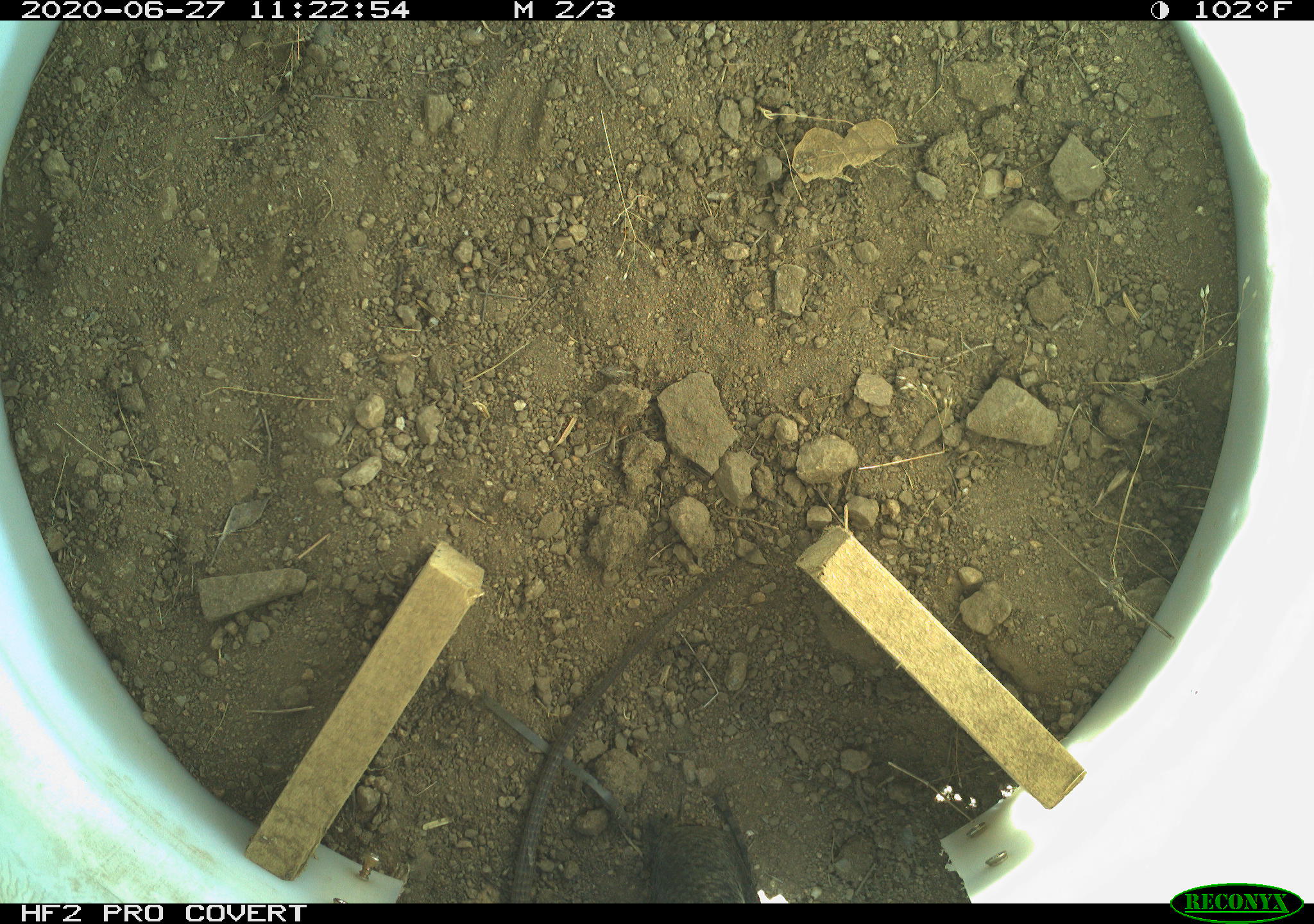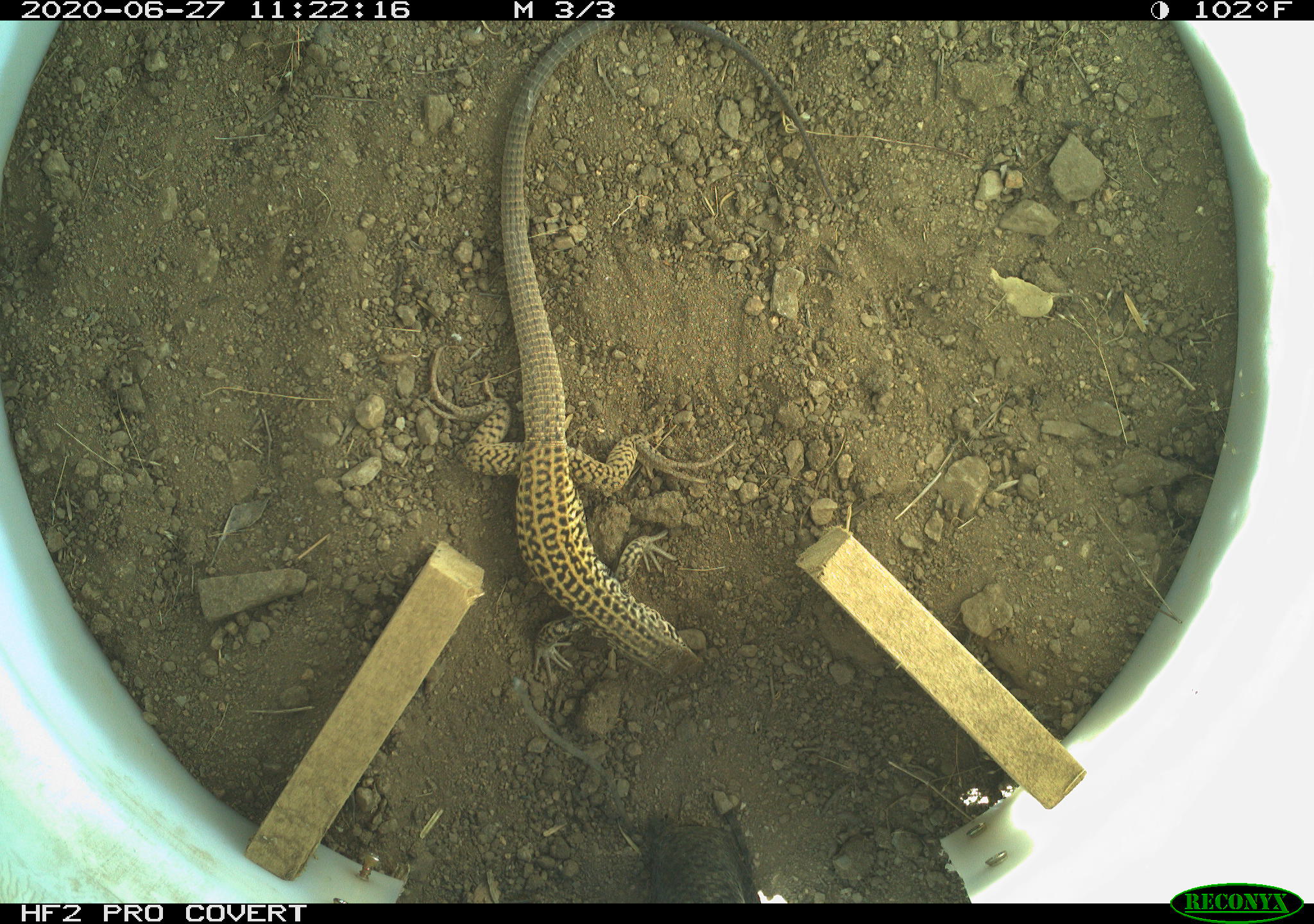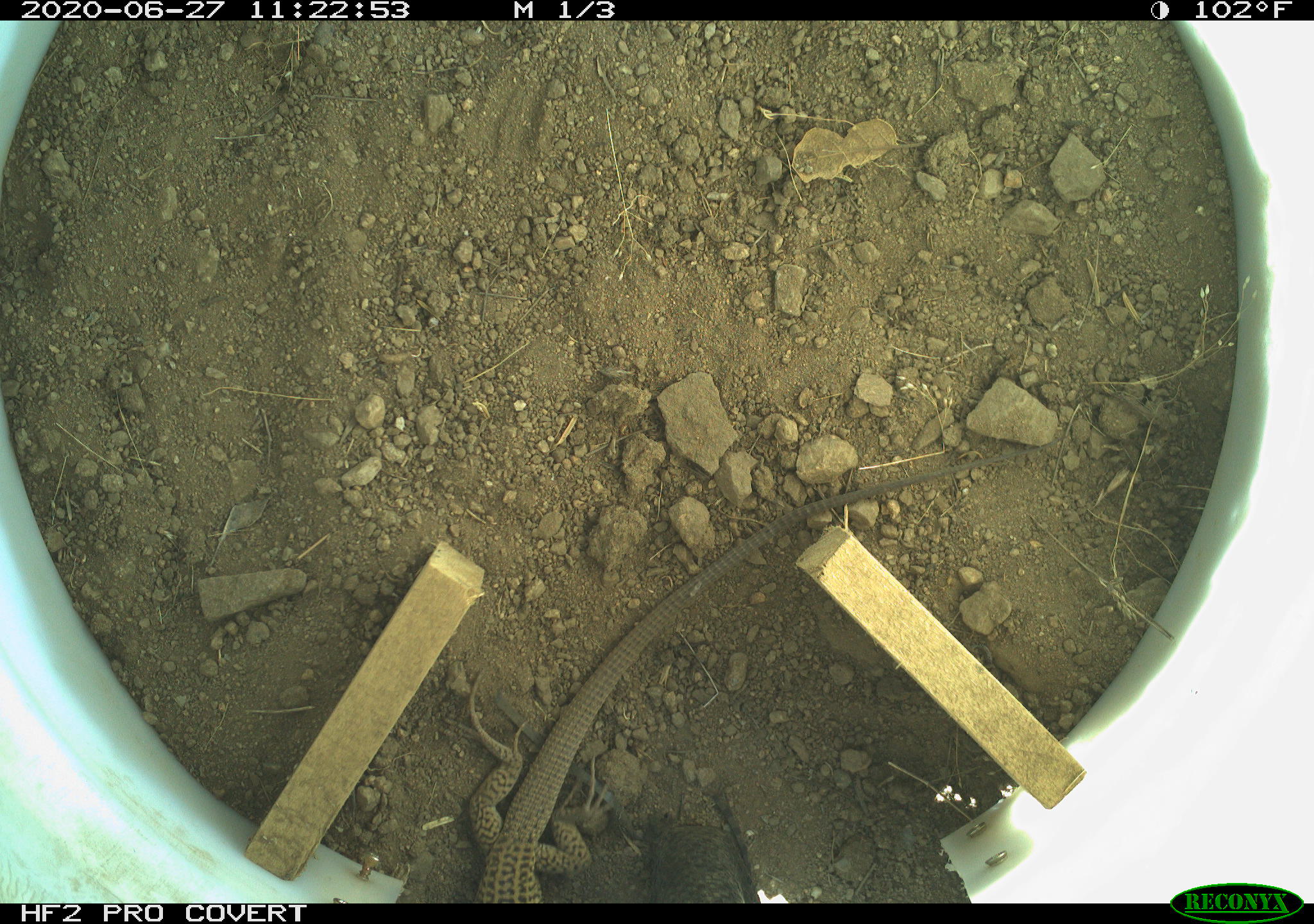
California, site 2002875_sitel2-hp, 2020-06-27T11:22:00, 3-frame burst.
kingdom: Animalia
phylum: Chordata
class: Reptilia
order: Squamata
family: Teiidae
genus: Aspidoscelis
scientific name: Aspidoscelis tigris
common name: western whiptail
Western whiptail (Aspidoscelis tigris).